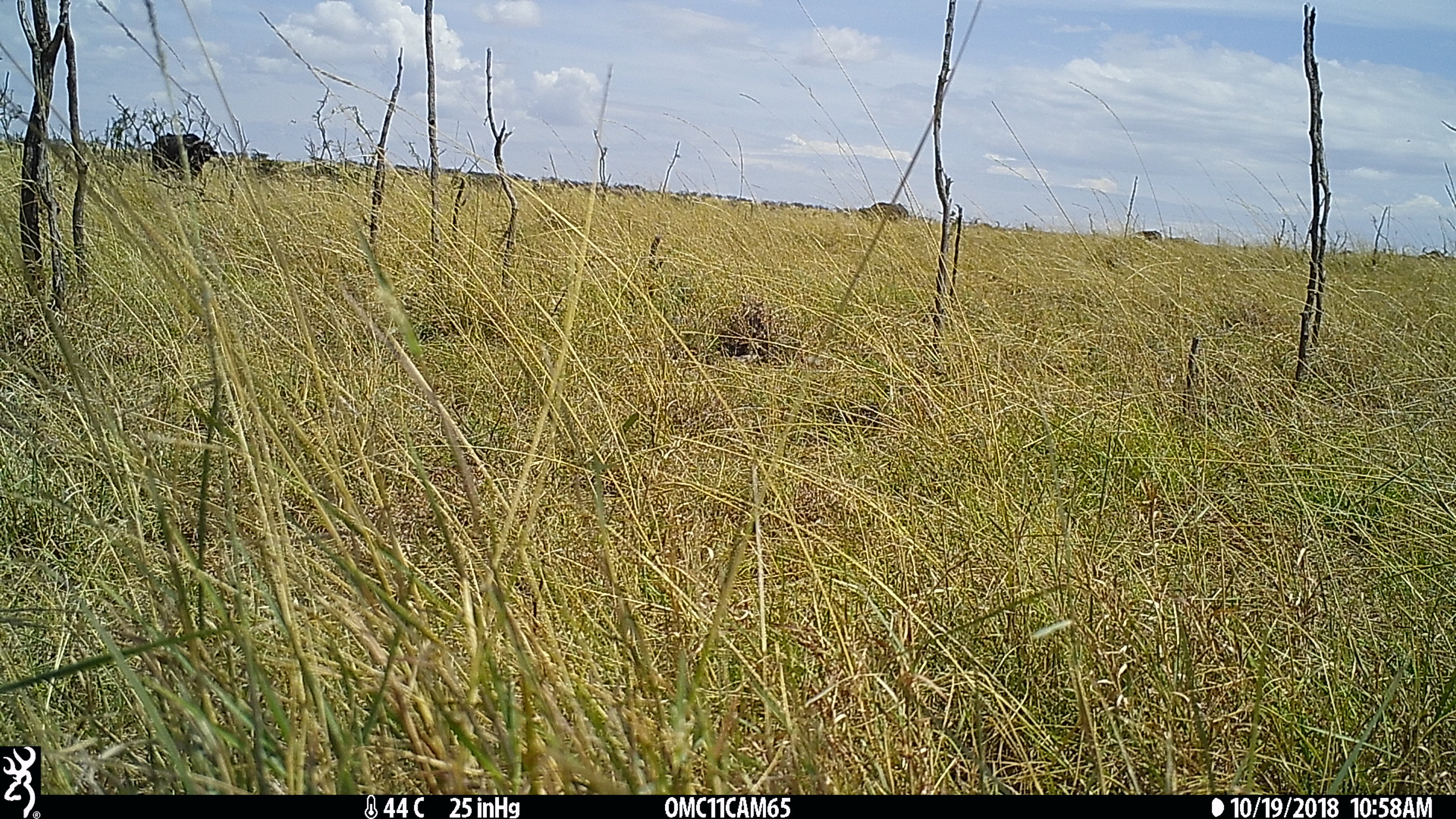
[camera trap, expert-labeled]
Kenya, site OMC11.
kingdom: Animalia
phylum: Chordata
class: Mammalia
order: Artiodactyla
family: Bovidae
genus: Syncerus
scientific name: Syncerus caffer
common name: buffalo